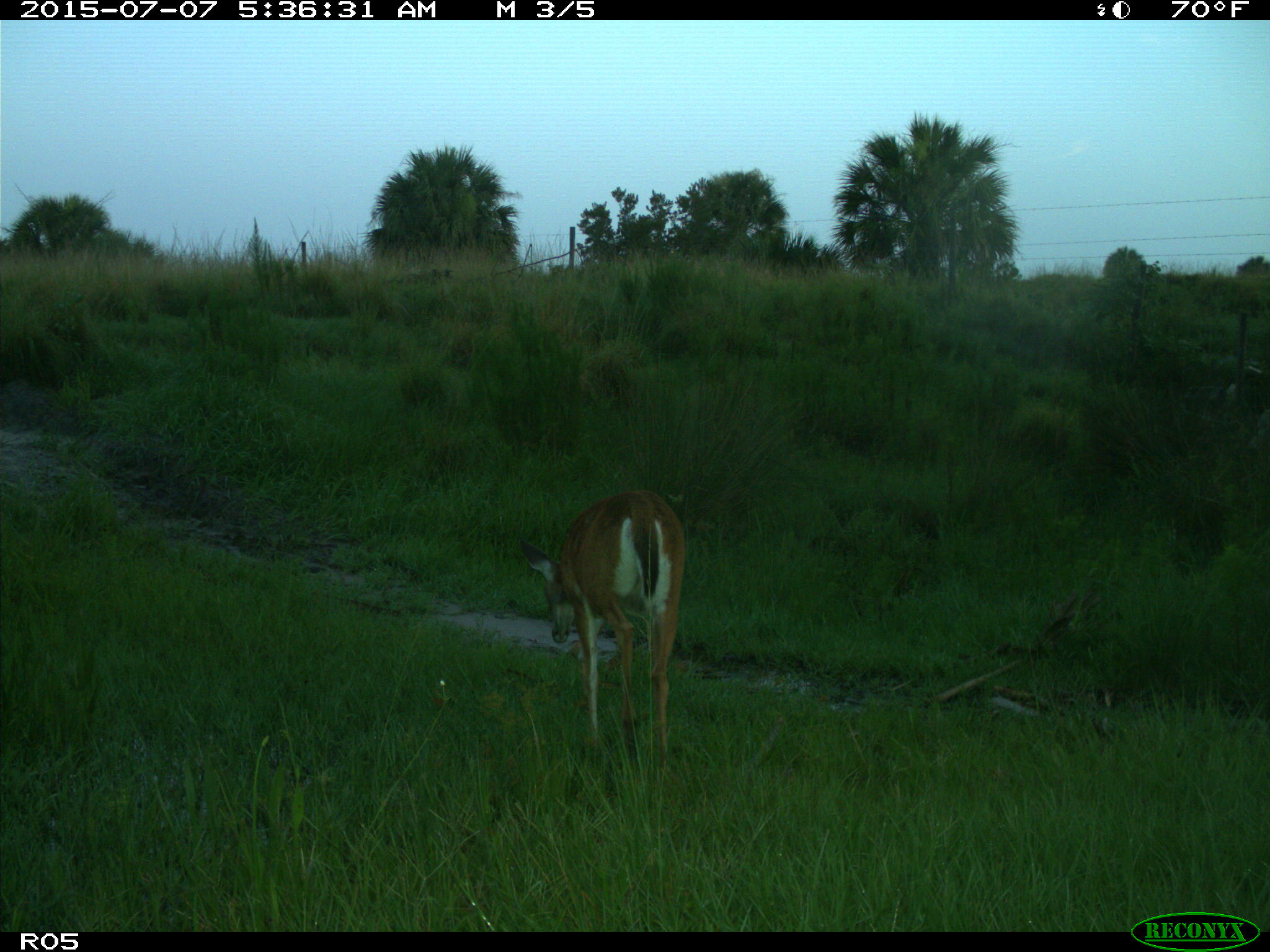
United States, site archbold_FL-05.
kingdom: Animalia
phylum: Chordata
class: Mammalia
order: Artiodactyla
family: Cervidae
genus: Odocoileus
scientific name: Odocoileus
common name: deer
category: unidentified deer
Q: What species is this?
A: Unidentified deer (deer) (Odocoileus).